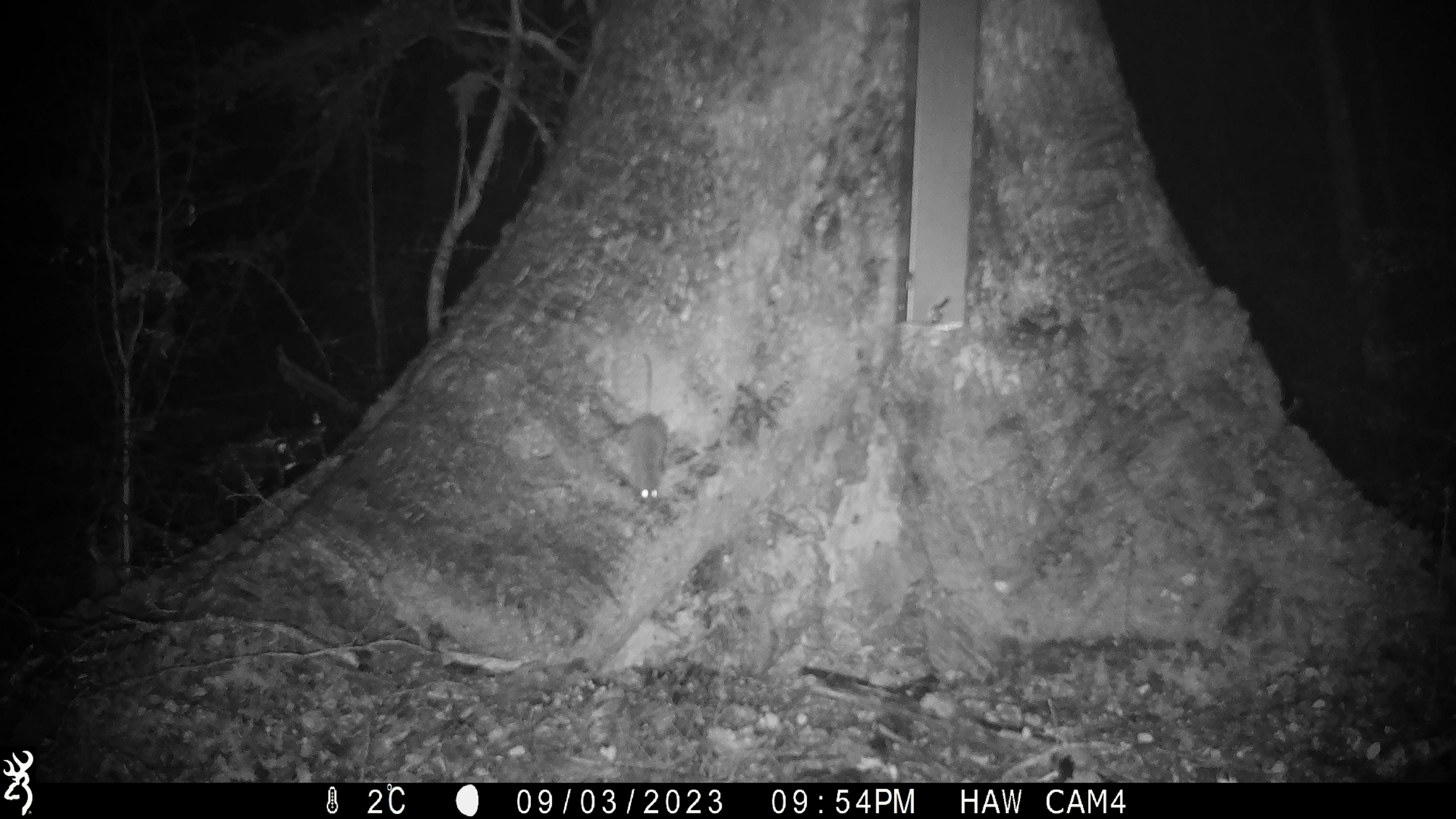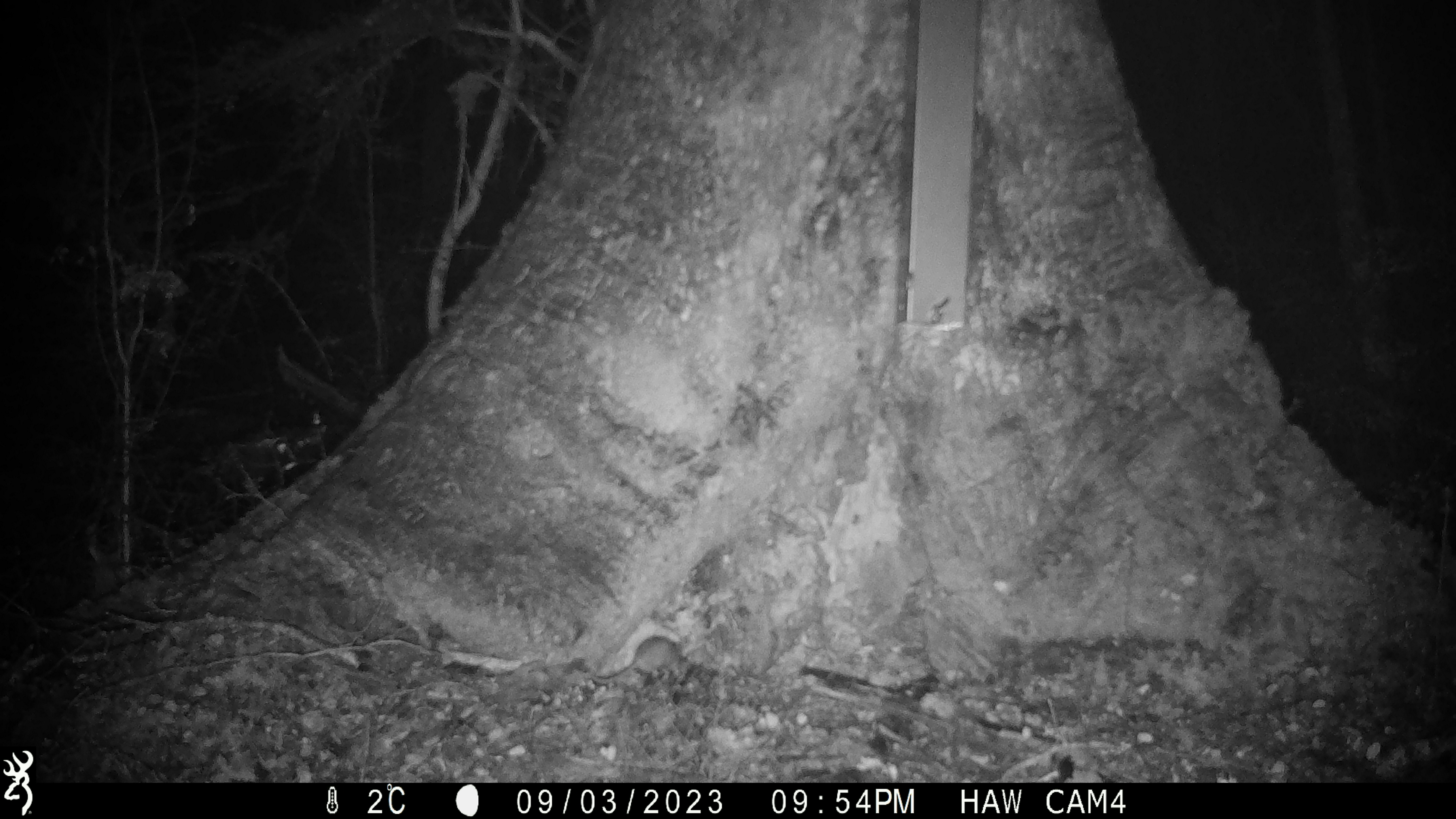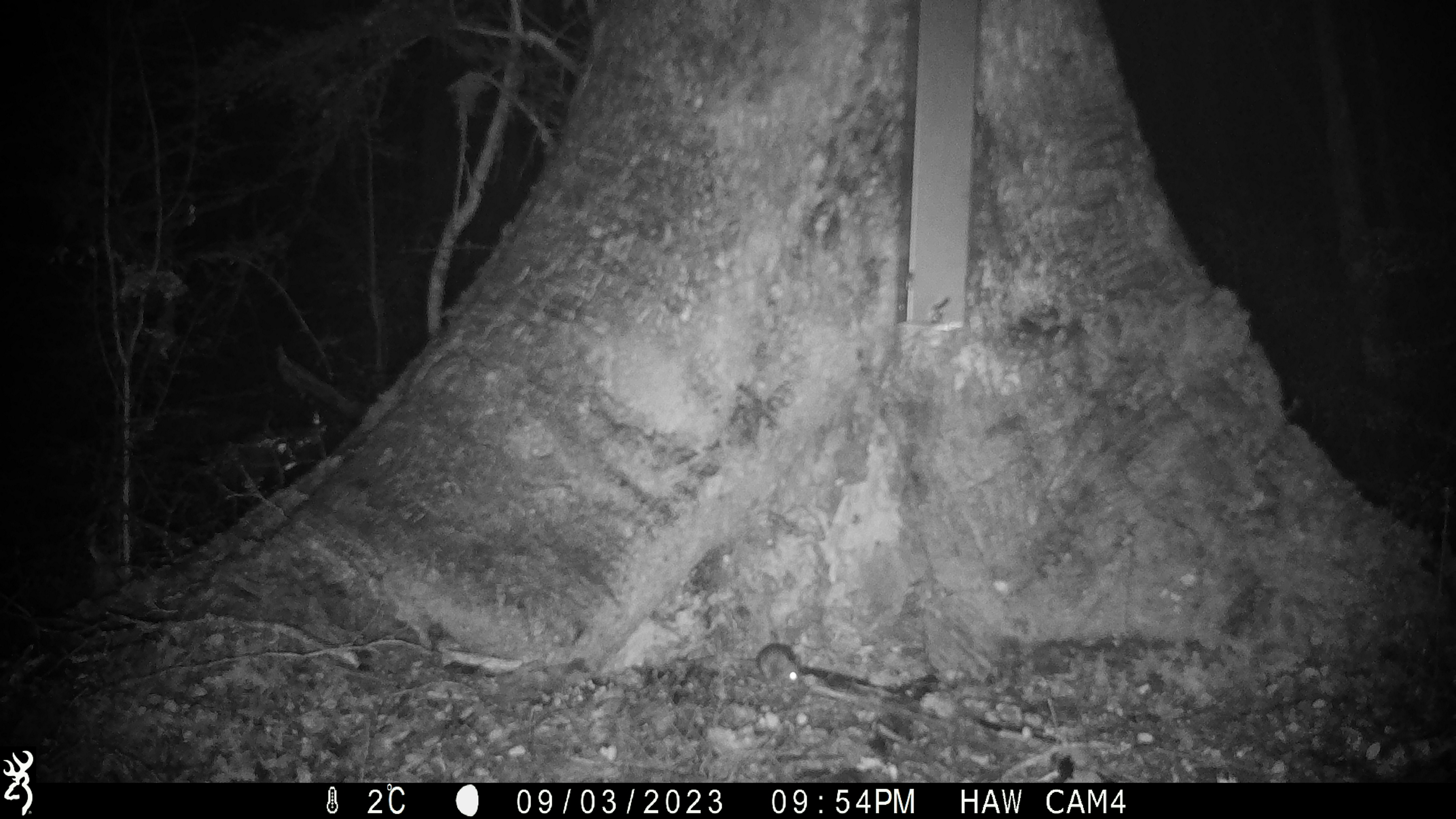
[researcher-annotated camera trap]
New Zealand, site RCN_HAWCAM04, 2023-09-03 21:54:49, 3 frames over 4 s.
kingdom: Animalia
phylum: Chordata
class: Mammalia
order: Rodentia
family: Muridae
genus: Mus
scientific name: Mus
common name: mouse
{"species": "mouse (Mus)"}